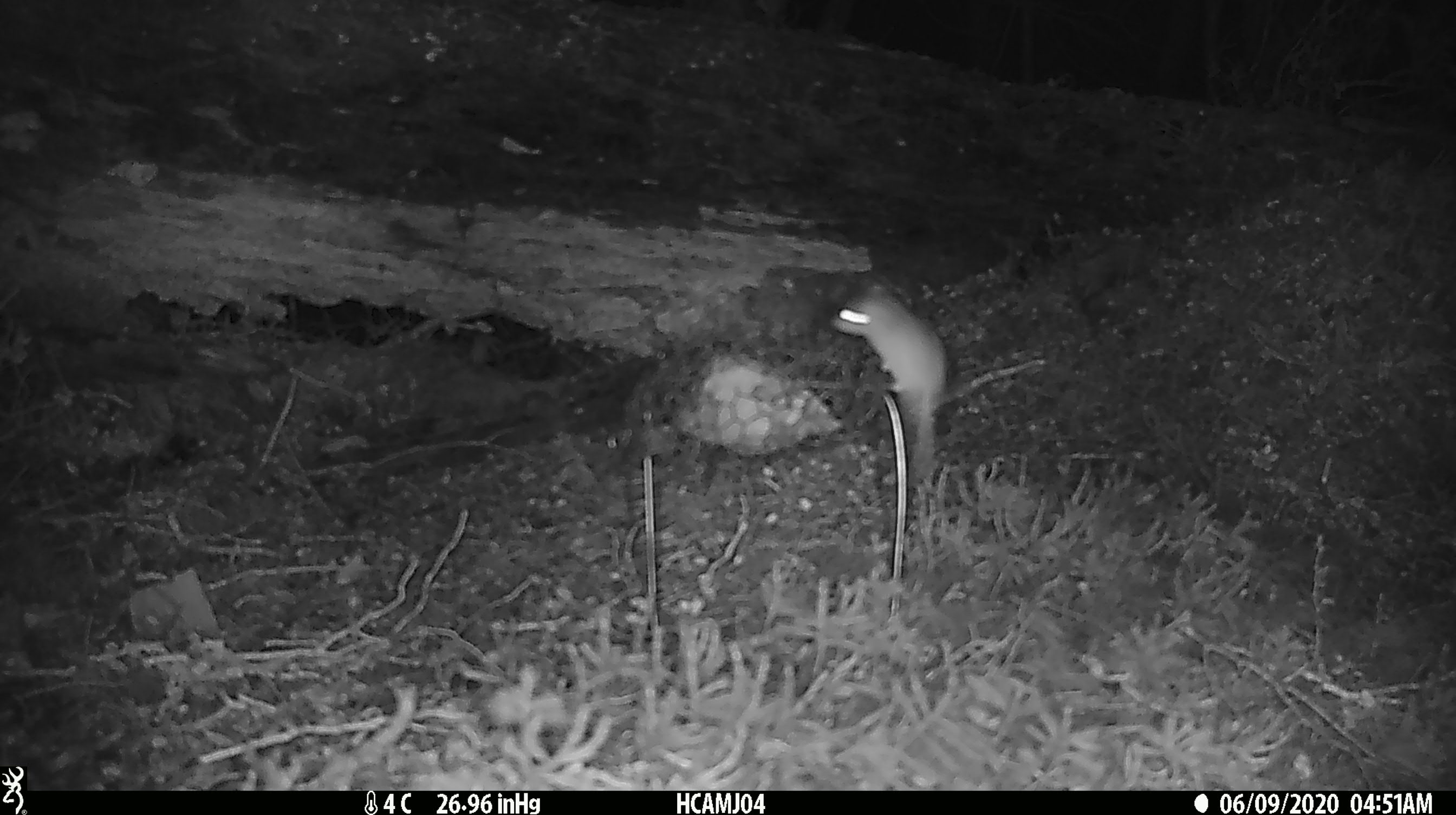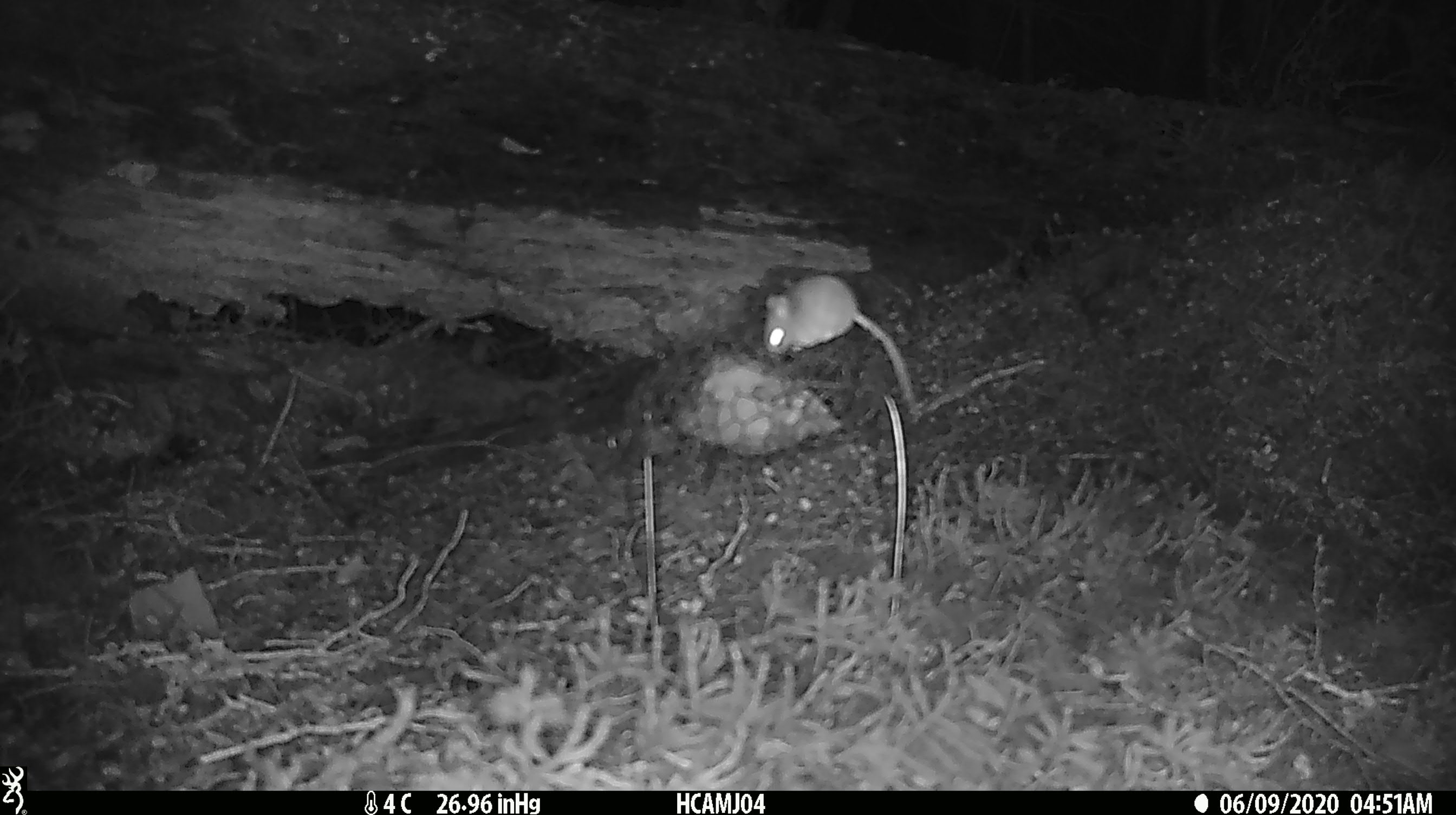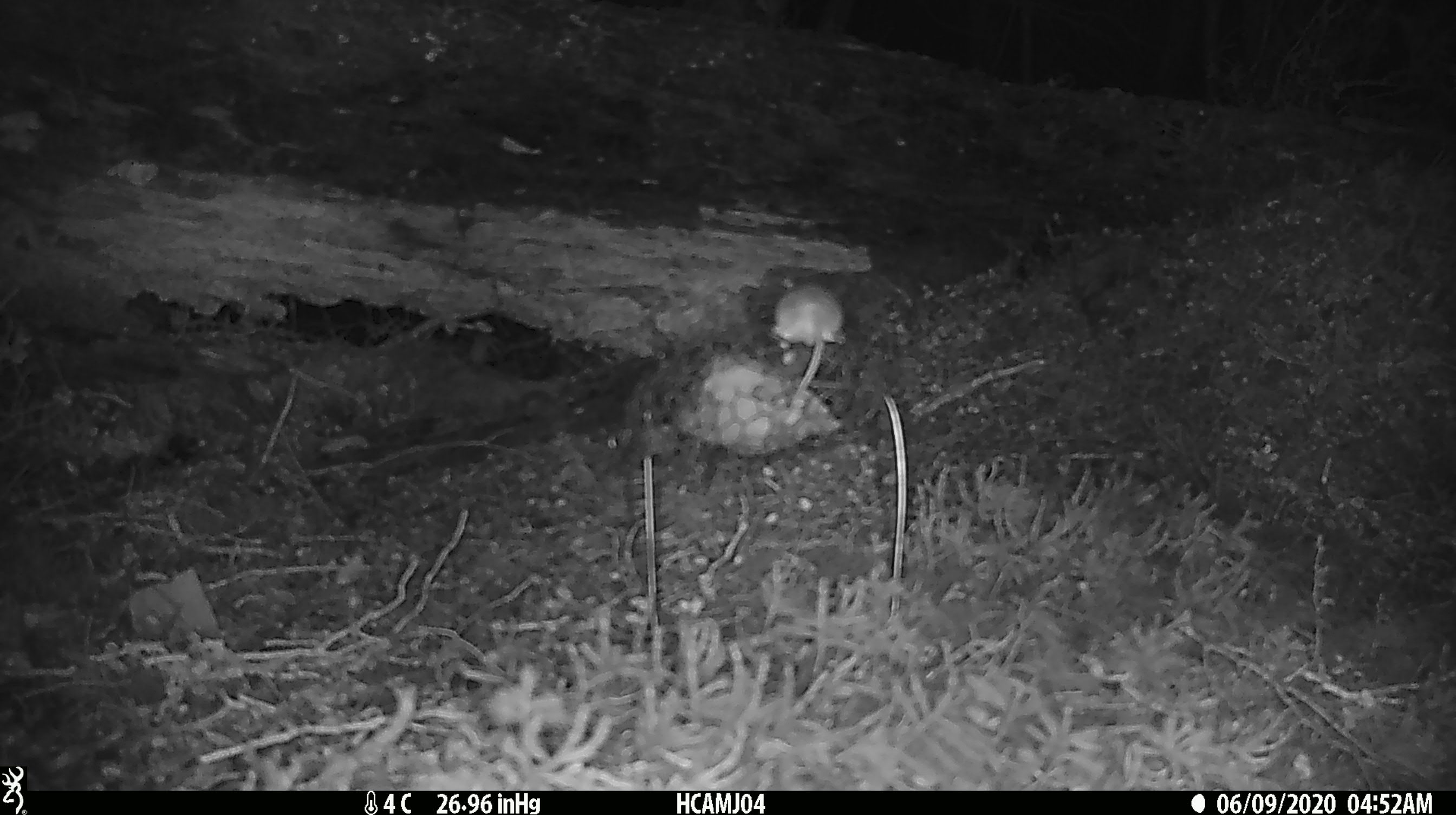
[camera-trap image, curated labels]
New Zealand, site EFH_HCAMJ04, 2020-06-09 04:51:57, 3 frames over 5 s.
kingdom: Animalia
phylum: Chordata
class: Mammalia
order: Rodentia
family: Muridae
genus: Mus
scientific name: Mus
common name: mouse